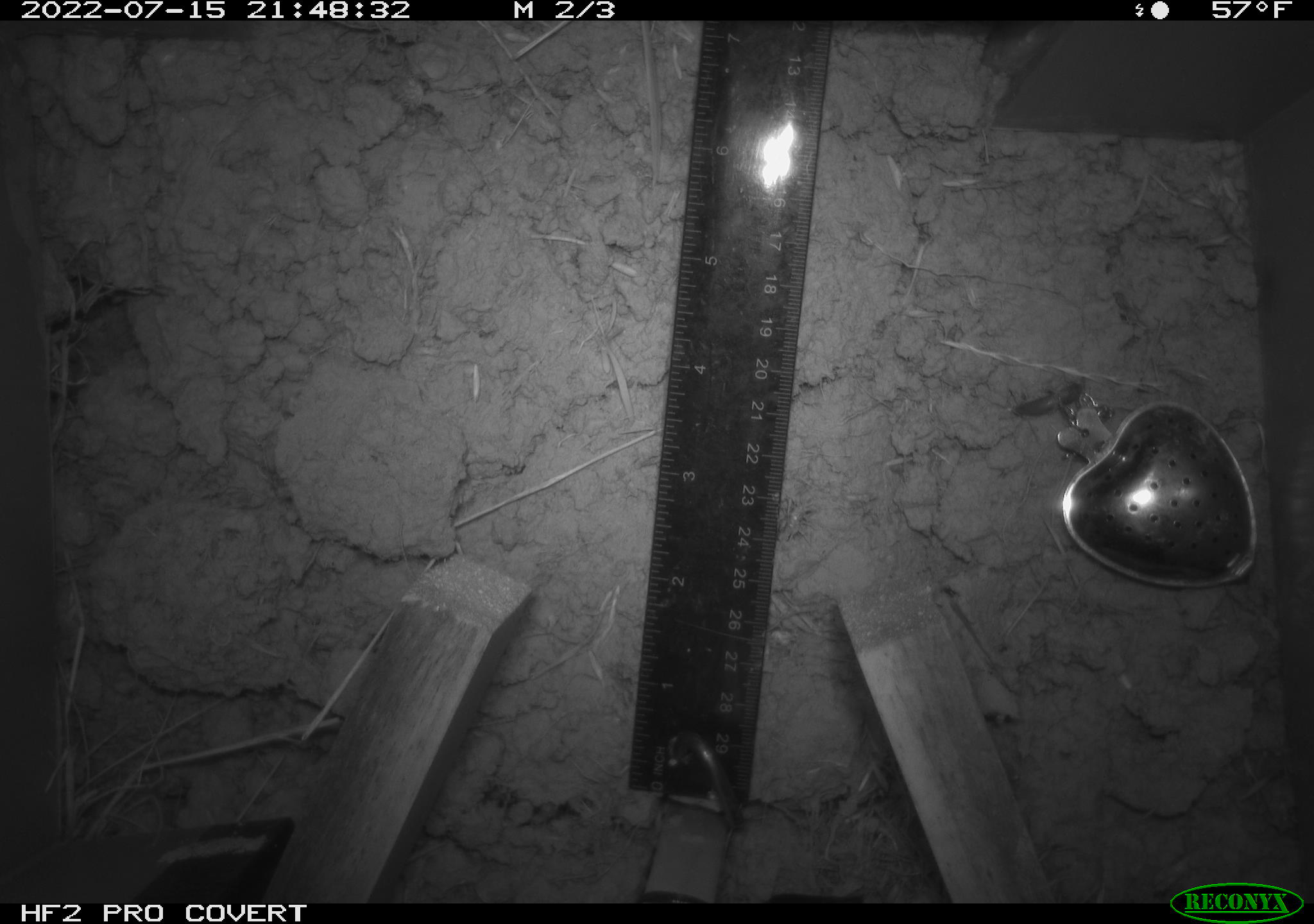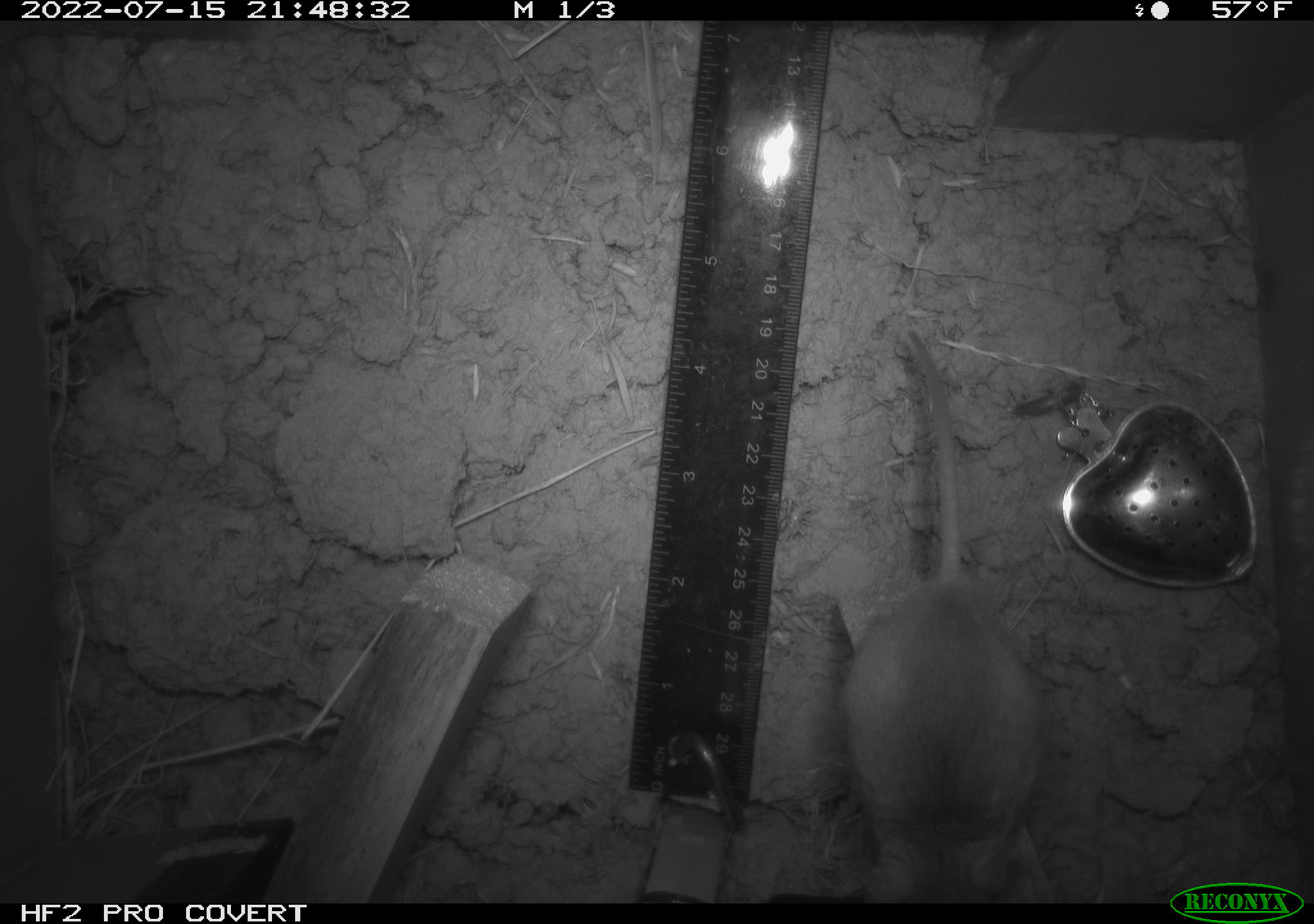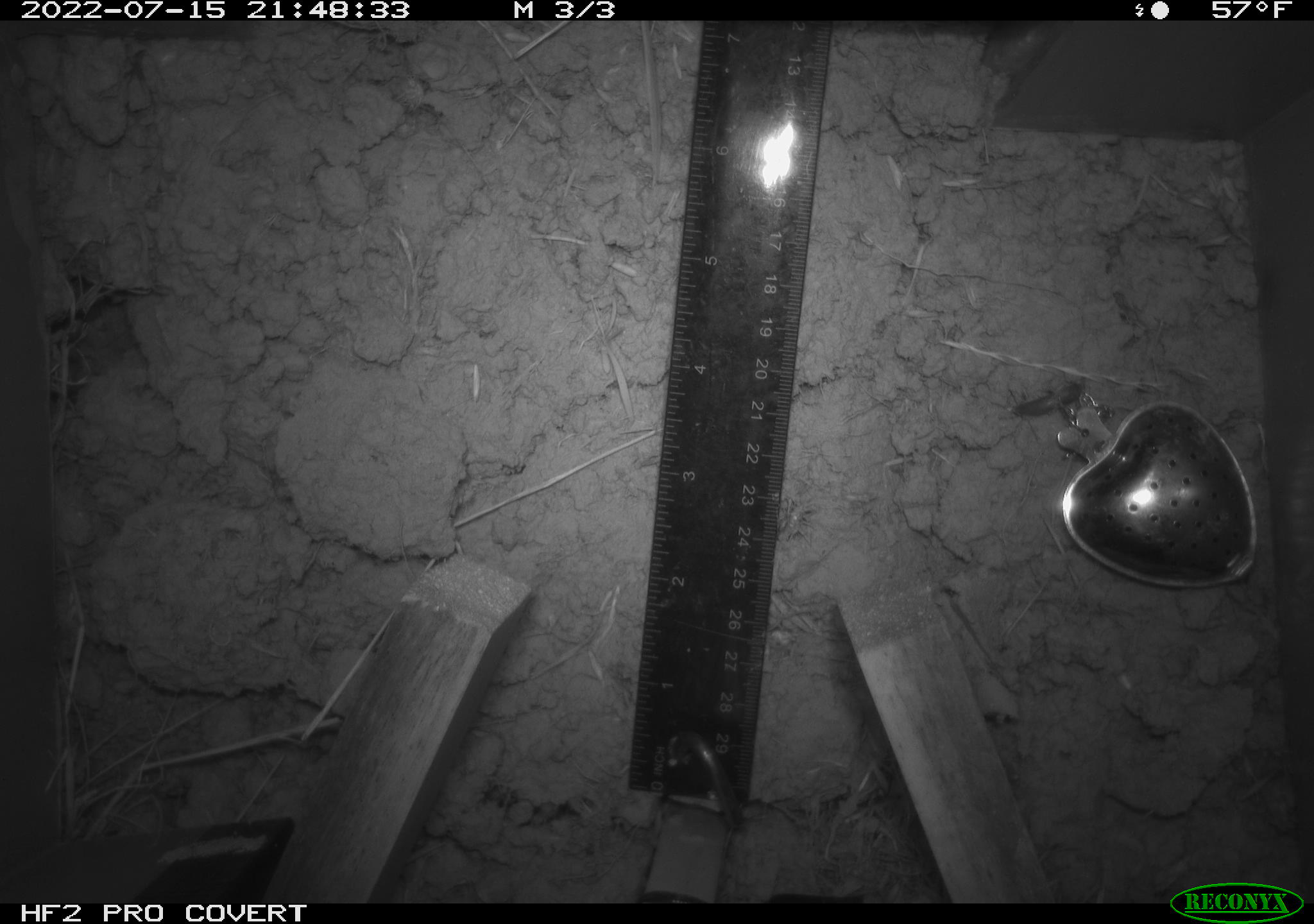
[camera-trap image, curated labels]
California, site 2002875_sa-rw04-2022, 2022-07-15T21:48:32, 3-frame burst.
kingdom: Animalia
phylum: Chordata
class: Mammalia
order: Rodentia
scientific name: Rodentia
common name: mouse species